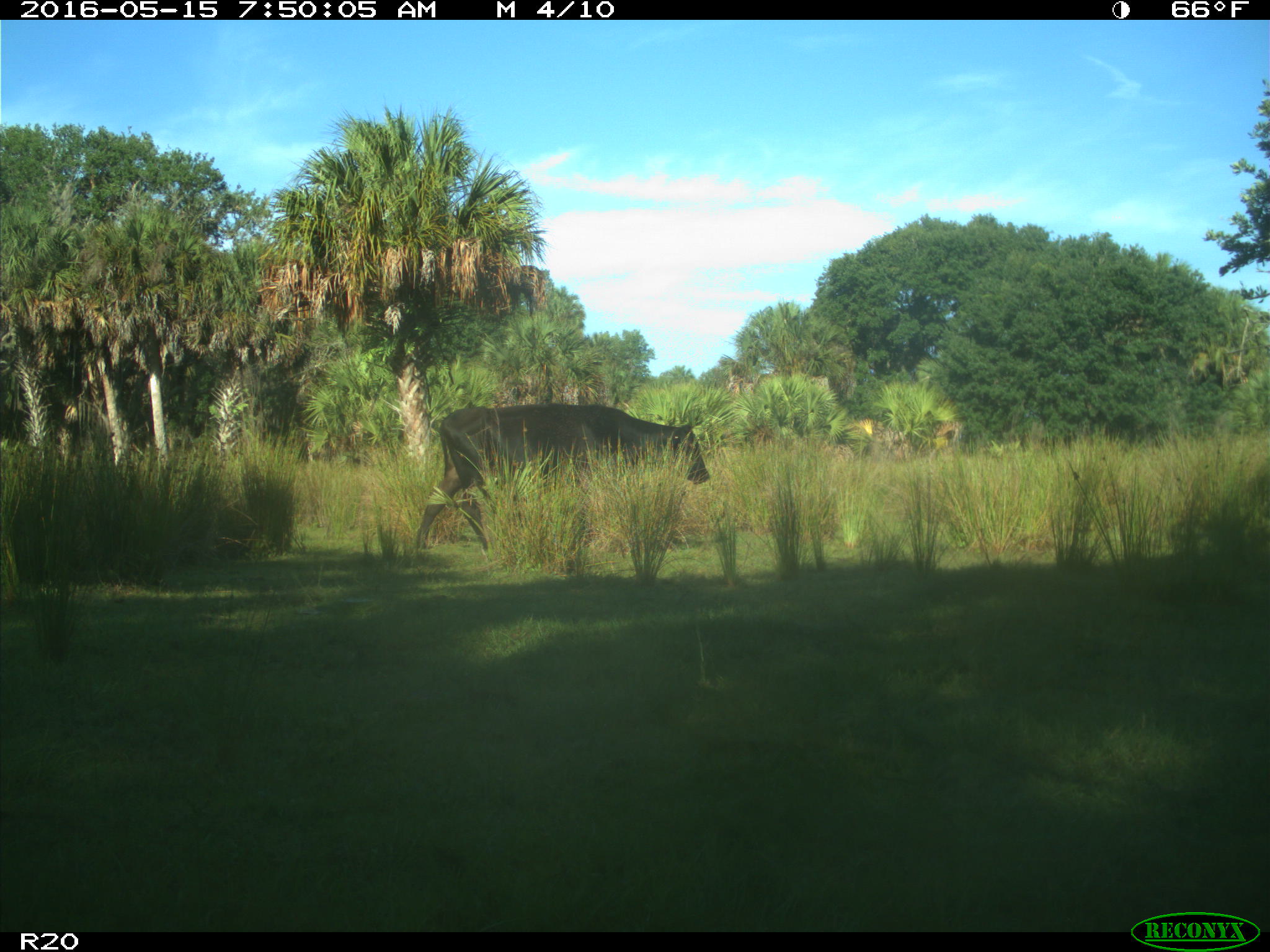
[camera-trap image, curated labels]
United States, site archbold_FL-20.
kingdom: Animalia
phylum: Chordata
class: Mammalia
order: Artiodactyla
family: Bovidae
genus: Bos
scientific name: Bos taurus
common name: domestic cow